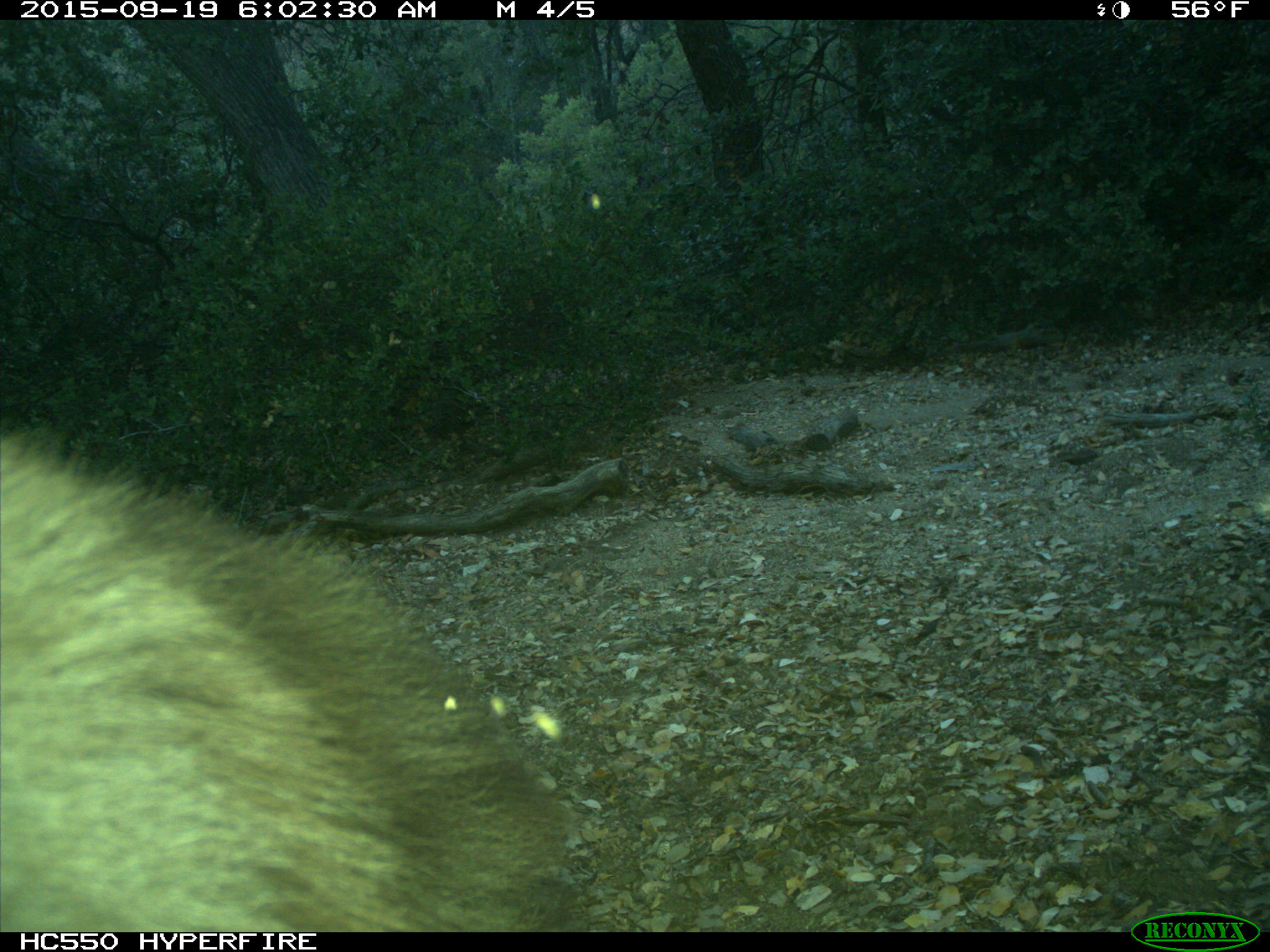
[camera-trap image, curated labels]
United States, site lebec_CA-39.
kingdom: Animalia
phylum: Chordata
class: Mammalia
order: Carnivora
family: Ursidae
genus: Ursus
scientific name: Ursus americanus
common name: american black bear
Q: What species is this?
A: Ursus americanus (american black bear).